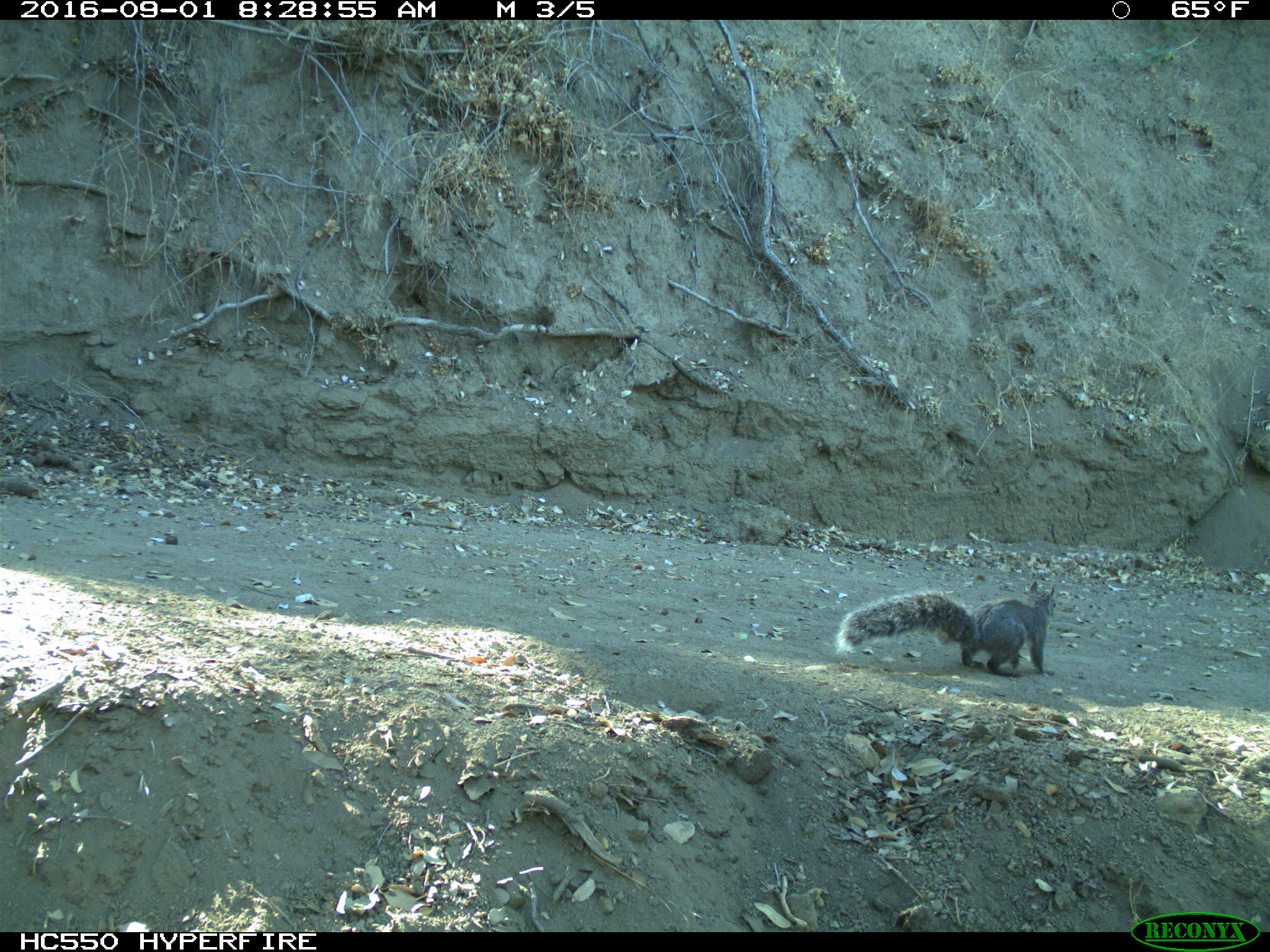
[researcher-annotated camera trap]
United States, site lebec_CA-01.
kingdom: Animalia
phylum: Chordata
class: Mammalia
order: Rodentia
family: Sciuridae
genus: Sciurus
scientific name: Sciurus carolinensis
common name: eastern gray squirrel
Sciurus carolinensis (eastern gray squirrel).